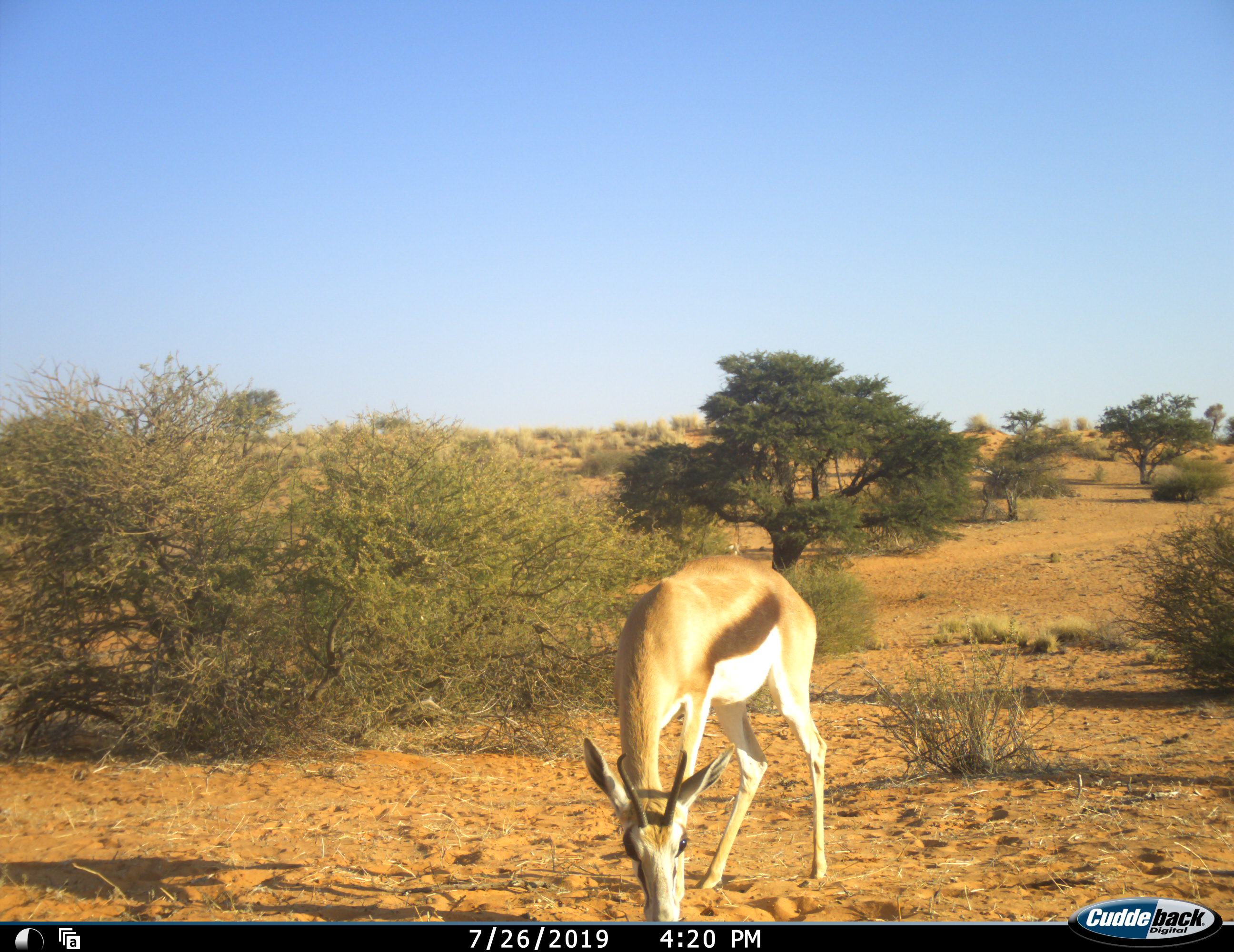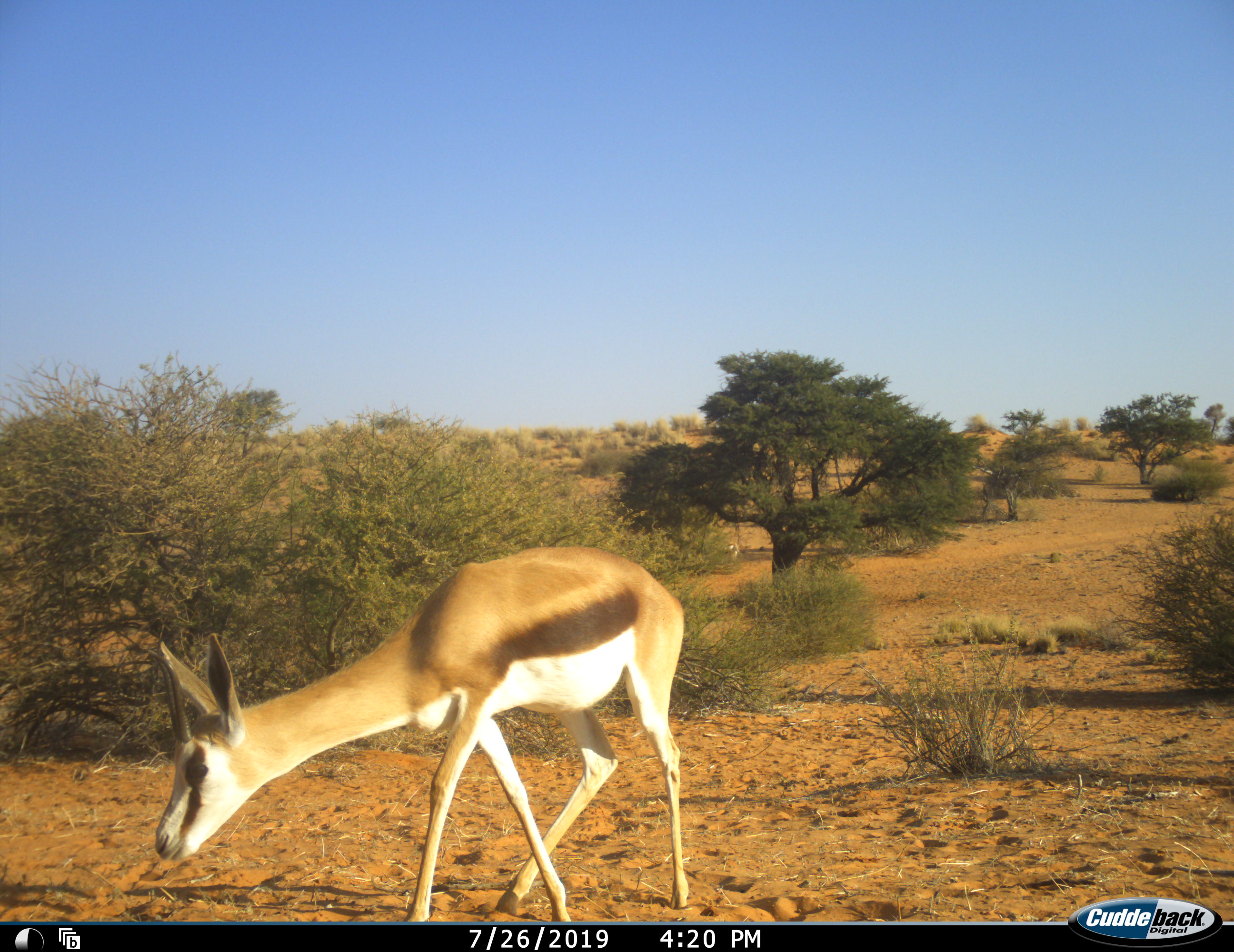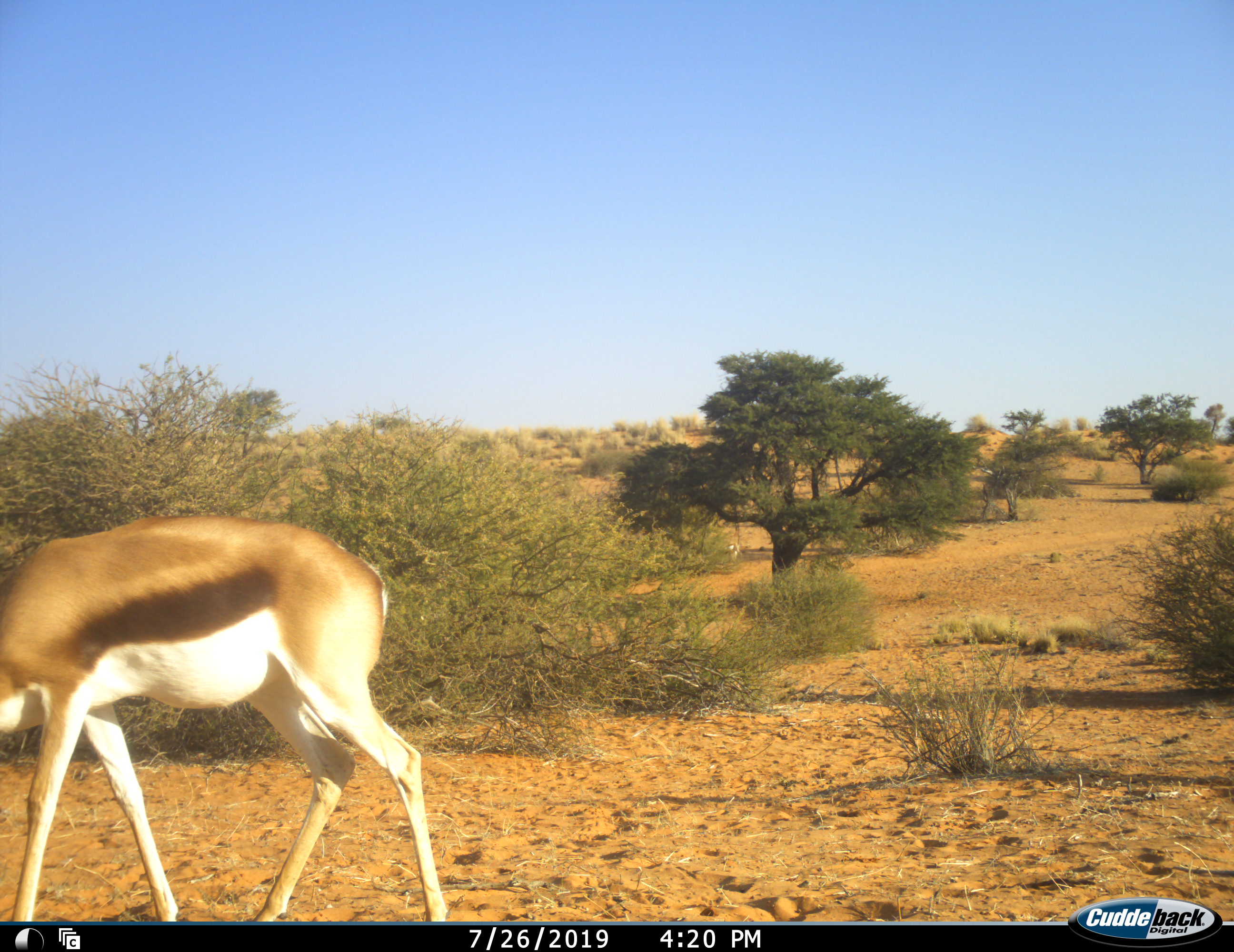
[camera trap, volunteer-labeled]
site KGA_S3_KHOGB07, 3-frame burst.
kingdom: Animalia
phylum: Chordata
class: Mammalia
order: Artiodactyla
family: Bovidae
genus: Antidorcas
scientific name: Antidorcas marsupialis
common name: springbok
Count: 1.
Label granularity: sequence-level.